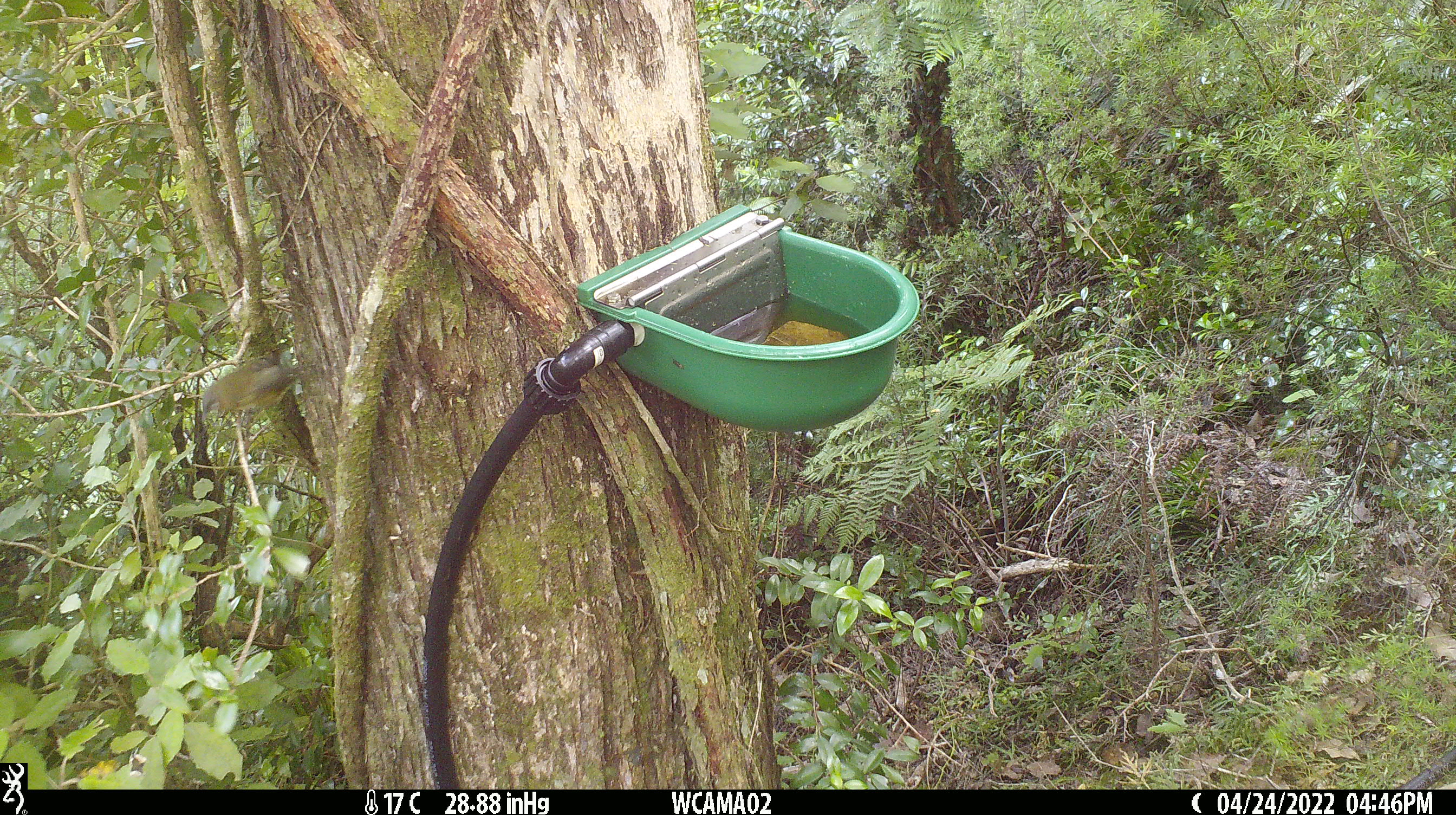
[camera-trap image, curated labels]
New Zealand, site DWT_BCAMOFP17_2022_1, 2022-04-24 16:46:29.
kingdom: Animalia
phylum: Chordata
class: Aves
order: Passeriformes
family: Meliphagidae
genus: Anthornis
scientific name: Anthornis melanura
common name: new zealand bellbird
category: bellbird